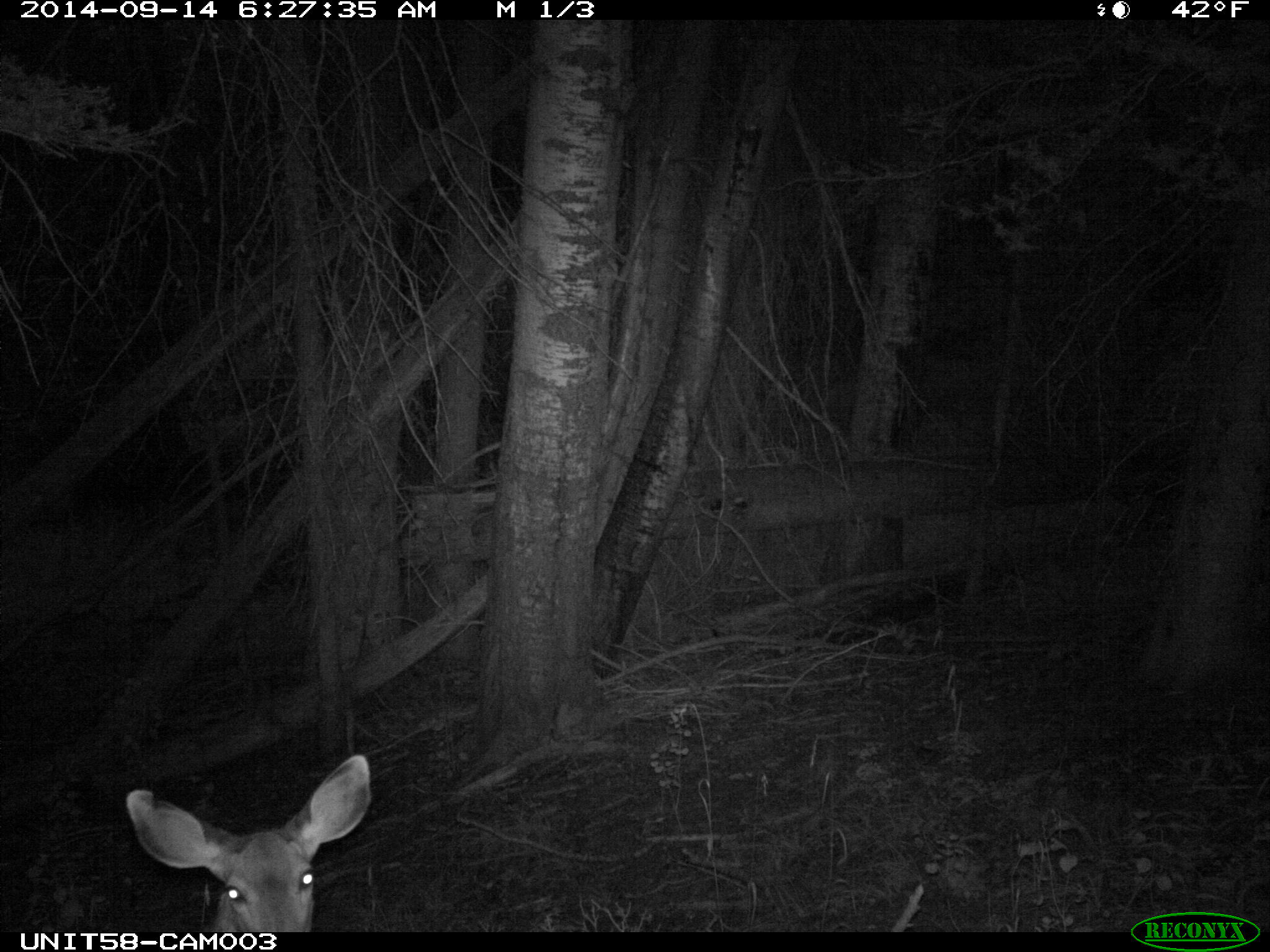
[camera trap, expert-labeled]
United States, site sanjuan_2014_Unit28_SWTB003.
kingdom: Animalia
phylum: Chordata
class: Mammalia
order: Artiodactyla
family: Cervidae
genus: Odocoileus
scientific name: Odocoileus hemionus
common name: mule deer